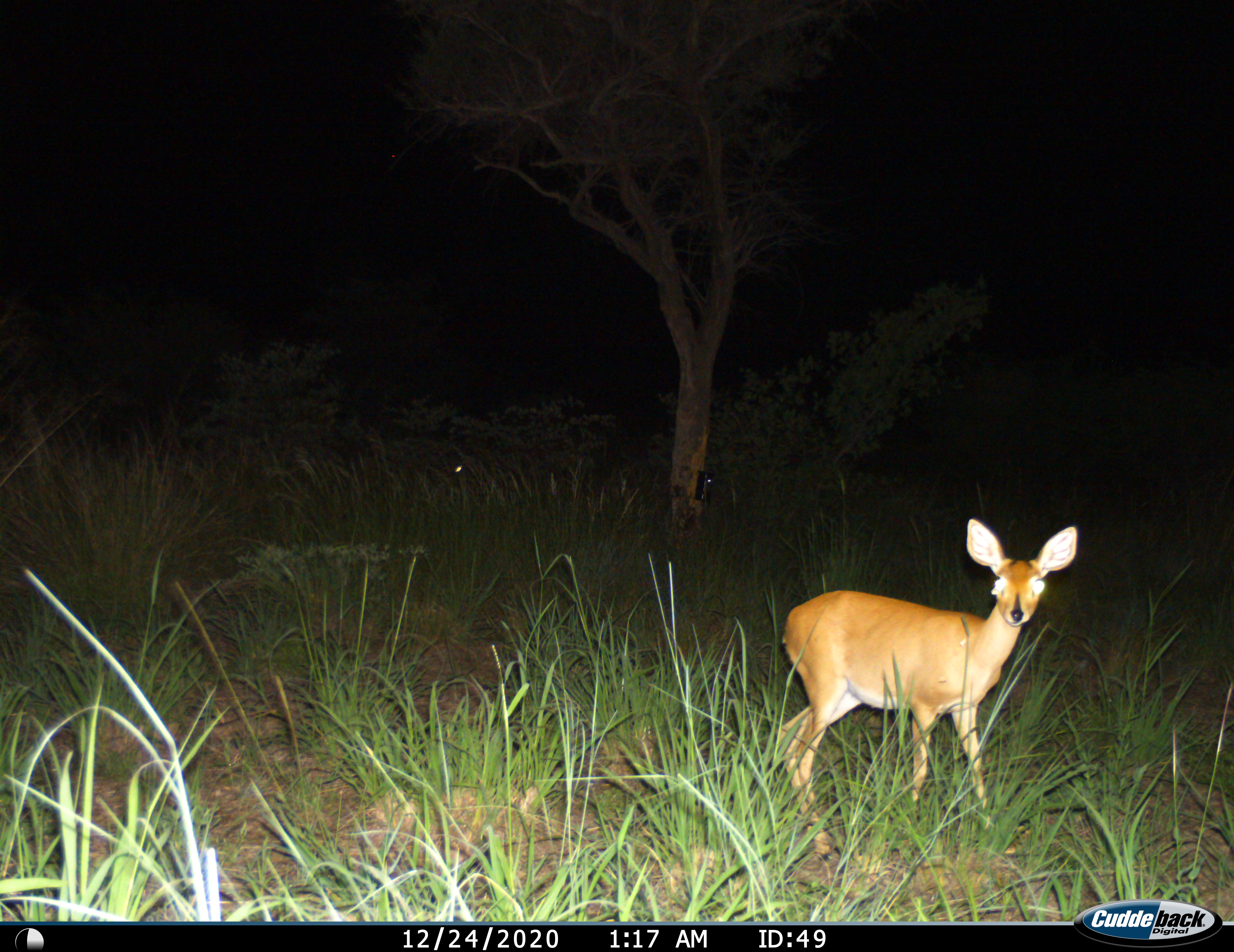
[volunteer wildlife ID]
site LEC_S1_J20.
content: unidentified animal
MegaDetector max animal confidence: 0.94